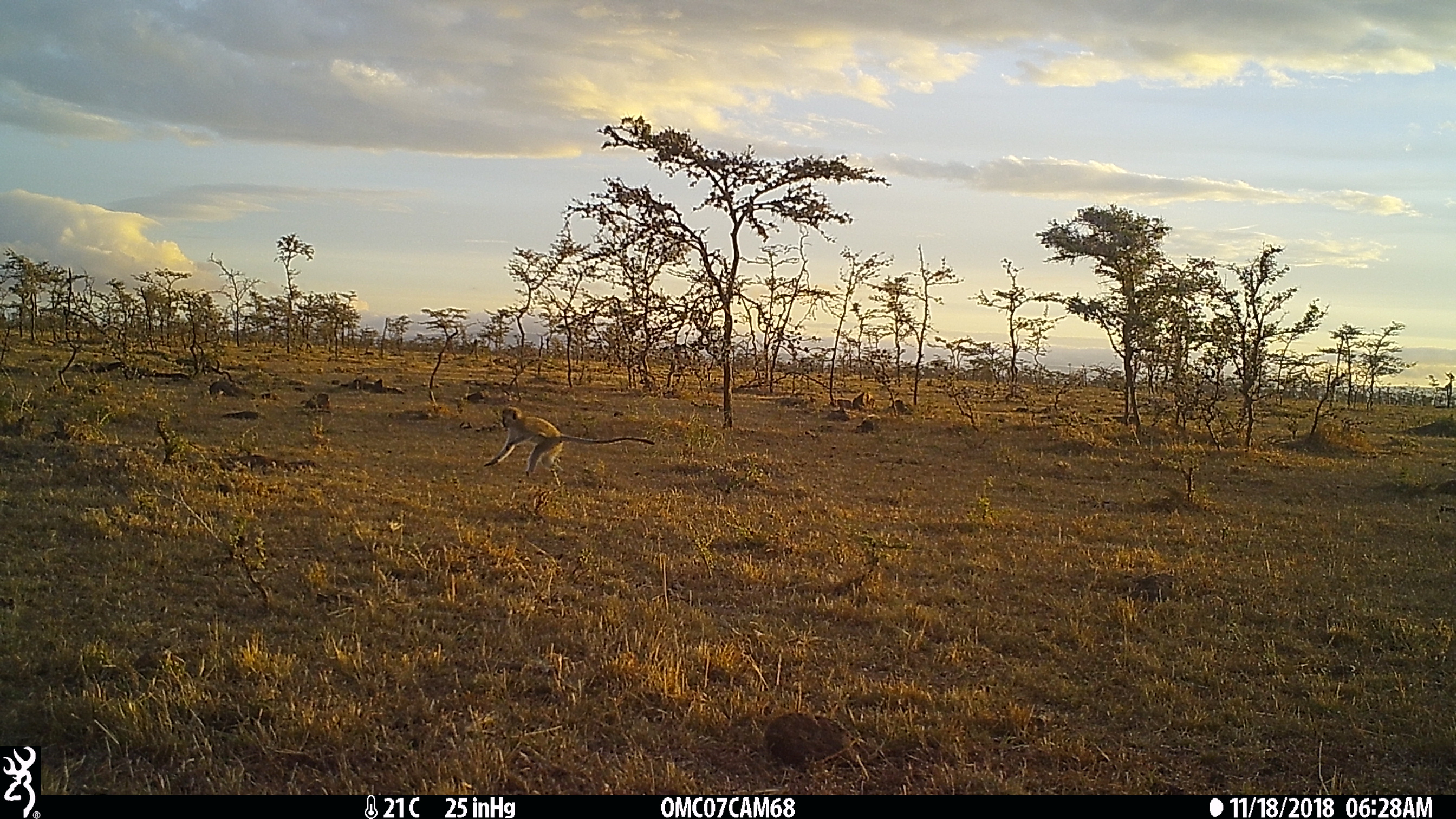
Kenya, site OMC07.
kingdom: Animalia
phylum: Chordata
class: Mammalia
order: Primates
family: Cercopithecidae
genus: Chlorocebus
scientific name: Chlorocebus pygerythrus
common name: vervet monkey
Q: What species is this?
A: Vervet monkey (Chlorocebus pygerythrus).